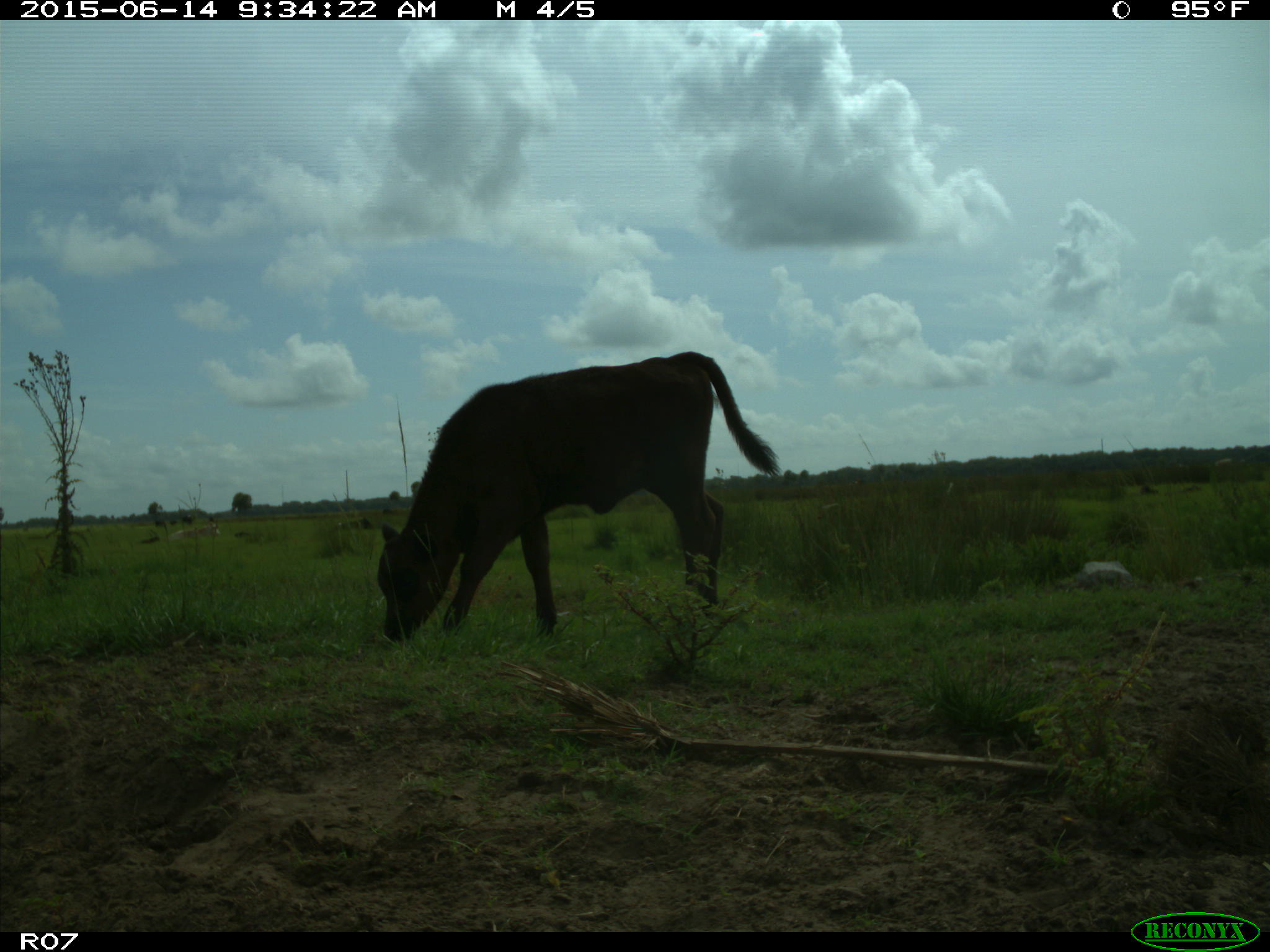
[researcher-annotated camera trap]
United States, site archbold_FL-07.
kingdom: Animalia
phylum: Chordata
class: Mammalia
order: Artiodactyla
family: Bovidae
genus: Bos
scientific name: Bos taurus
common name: domestic cow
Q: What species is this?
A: Bos taurus (domestic cow).